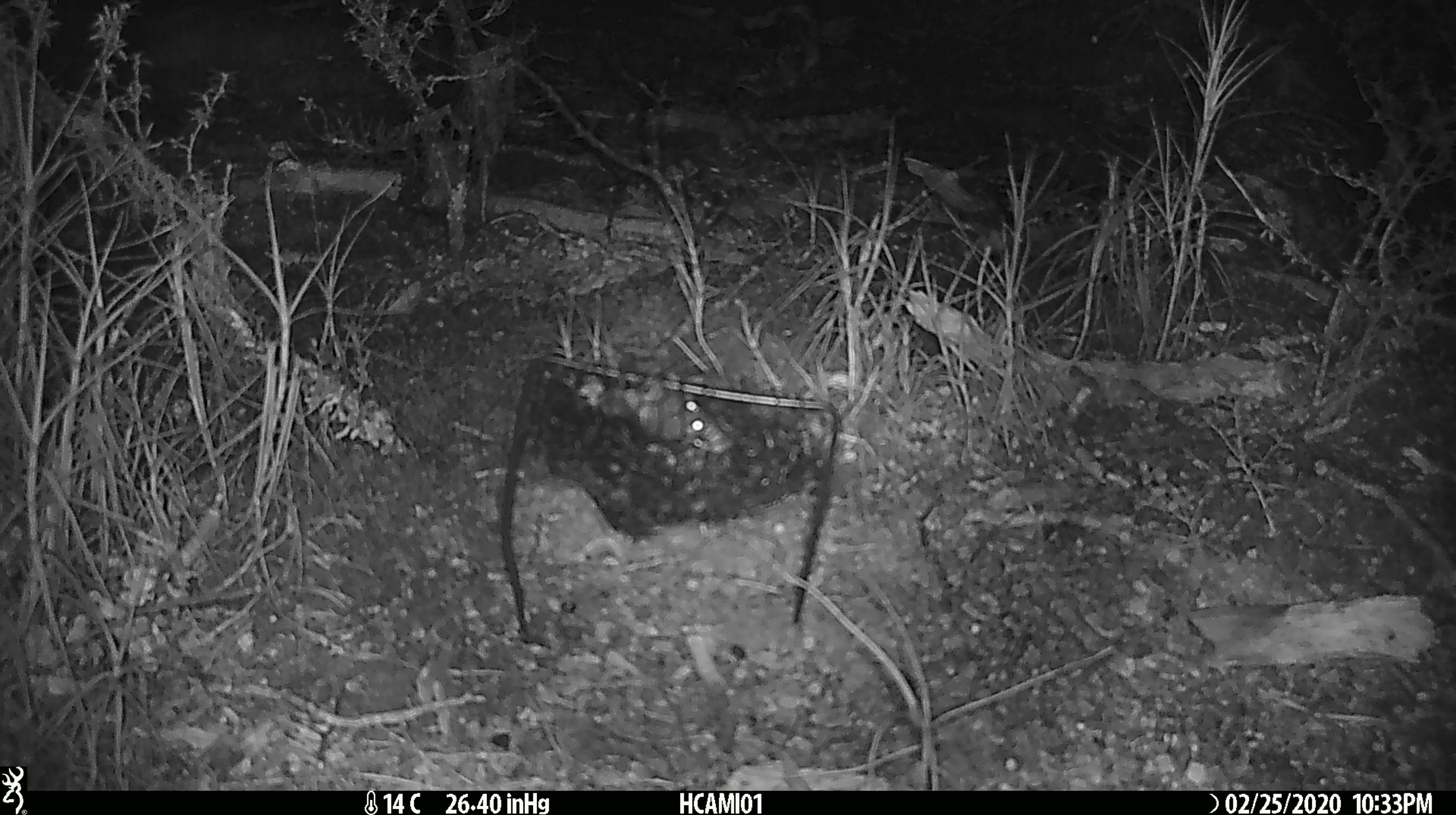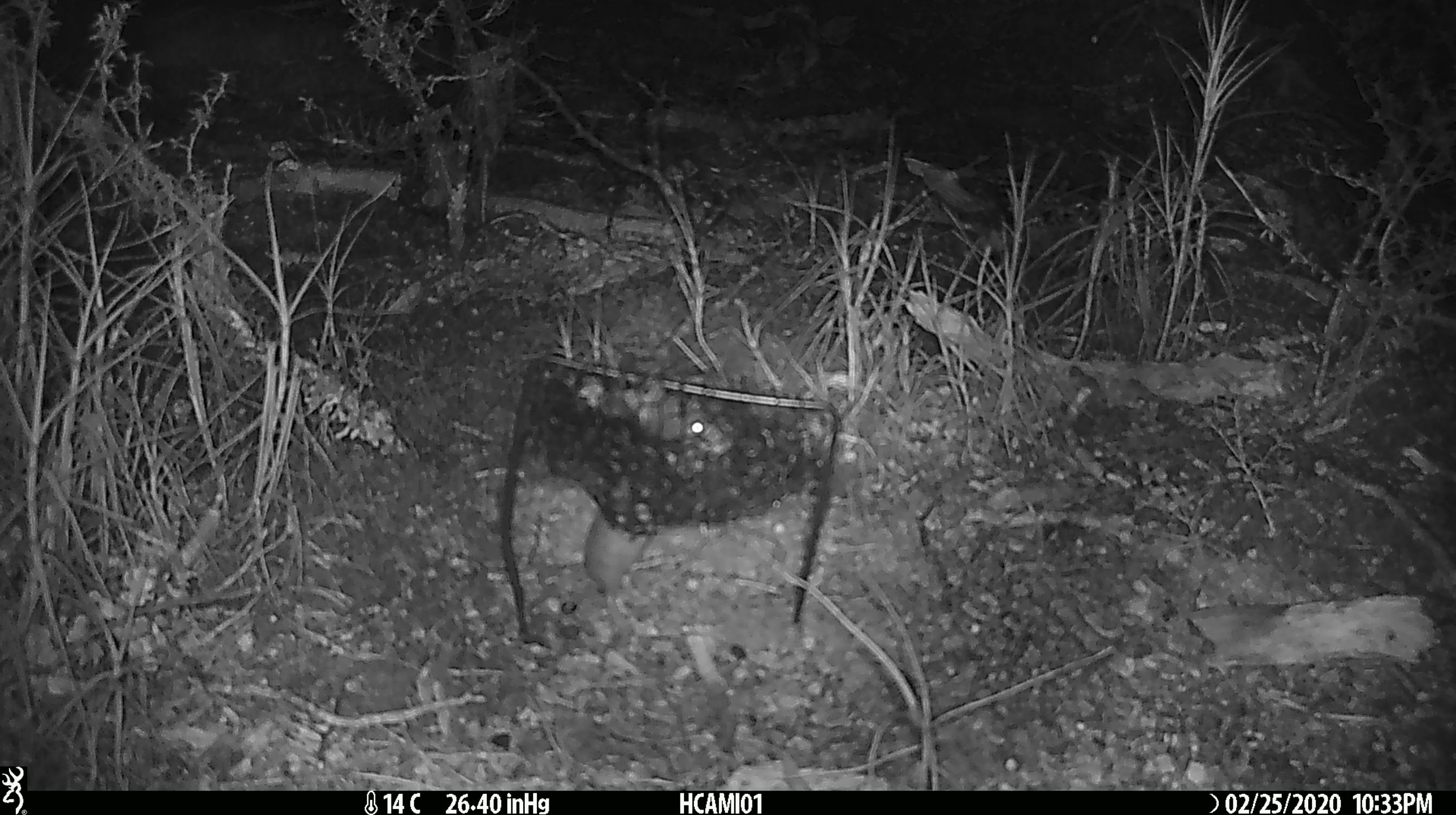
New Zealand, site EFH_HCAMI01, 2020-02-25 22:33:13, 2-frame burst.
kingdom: Animalia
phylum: Chordata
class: Mammalia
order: Rodentia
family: Muridae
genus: Mus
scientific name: Mus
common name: mouse